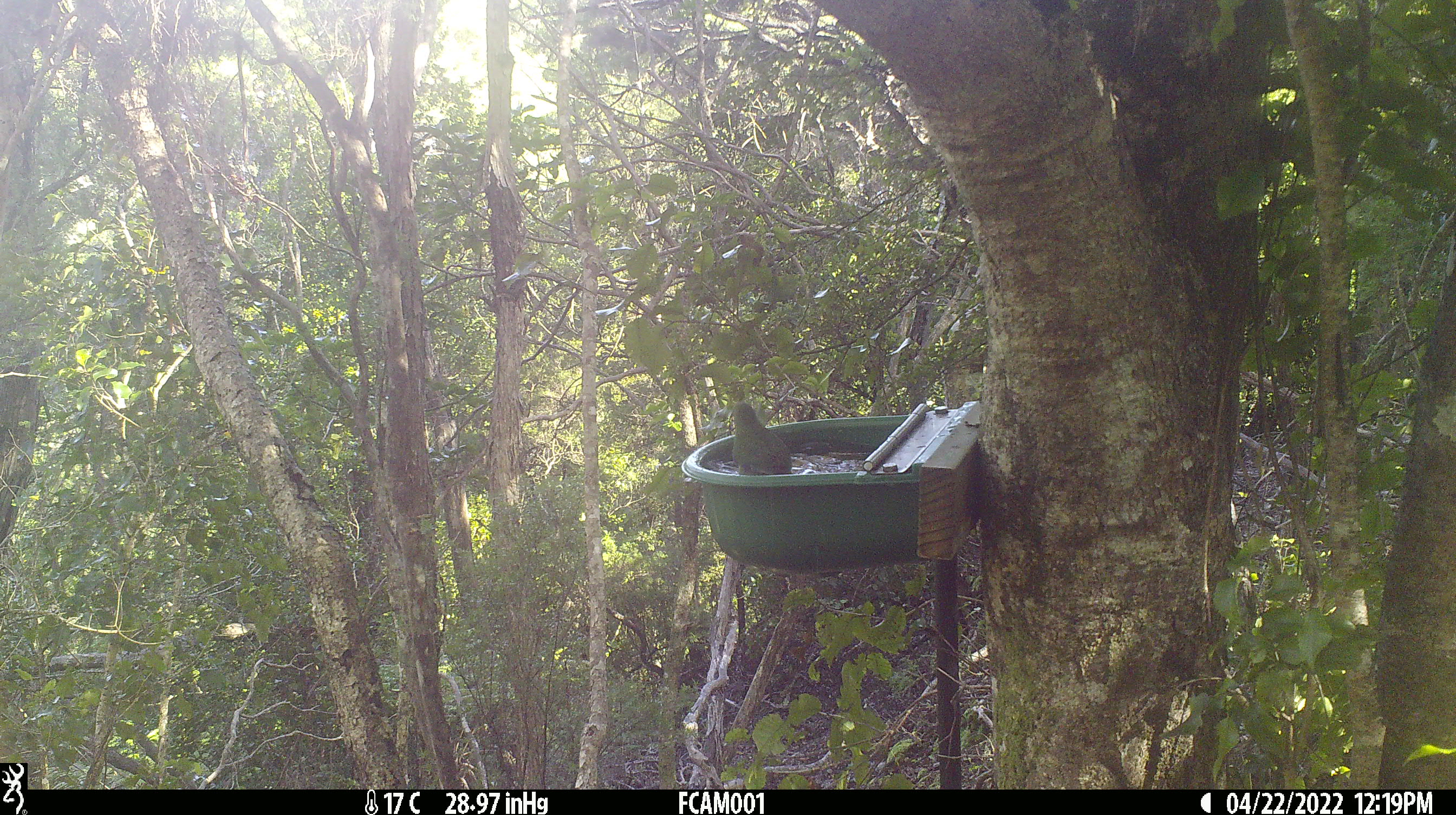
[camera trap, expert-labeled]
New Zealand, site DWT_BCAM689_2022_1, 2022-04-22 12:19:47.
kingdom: Animalia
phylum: Chordata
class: Aves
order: Psittaciformes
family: Psittaculidae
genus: Cyanoramphus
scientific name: Cyanoramphus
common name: parakeet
Parakeet (Cyanoramphus).